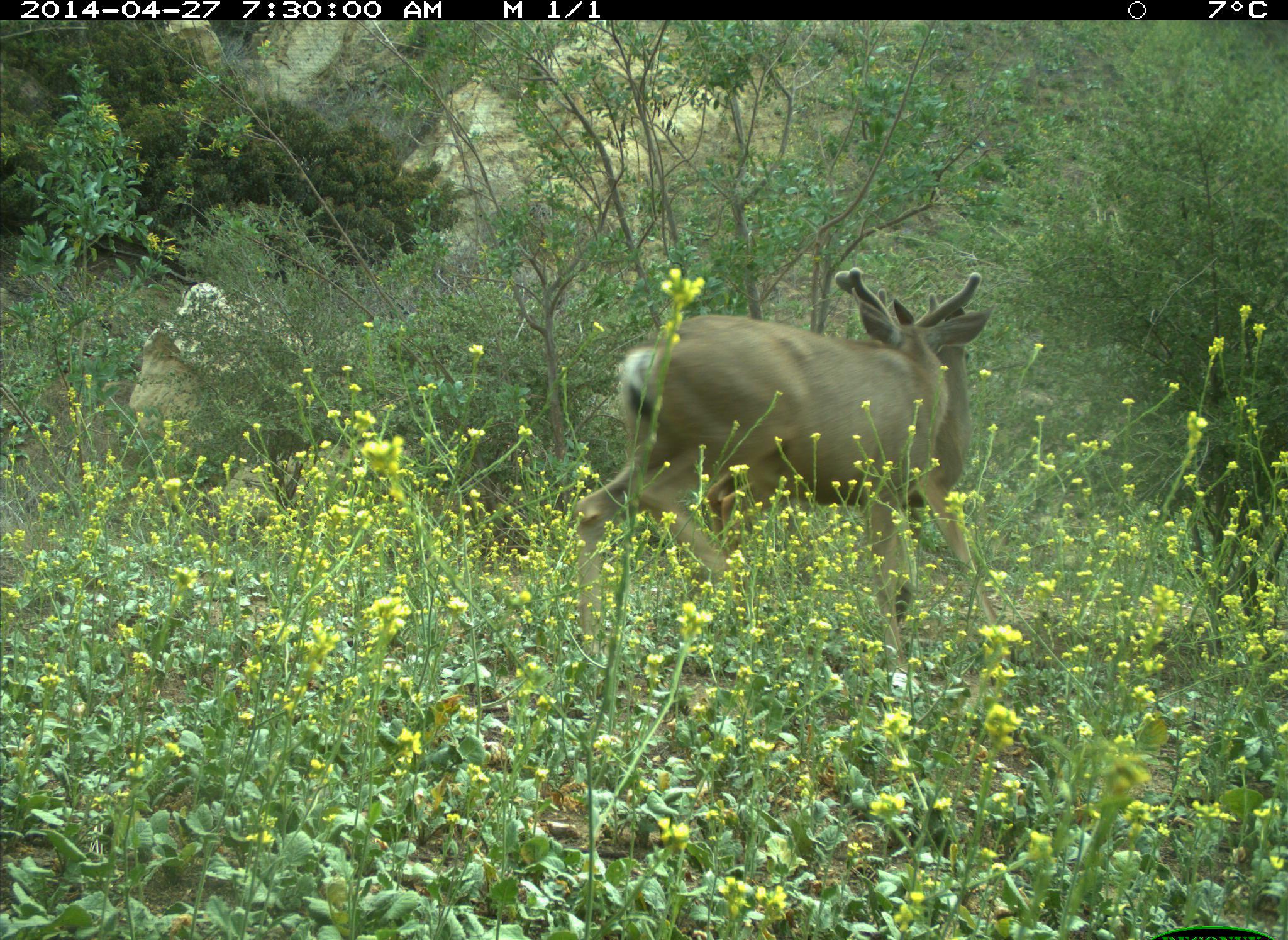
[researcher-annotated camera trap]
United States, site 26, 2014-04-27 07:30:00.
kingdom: Animalia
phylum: Chordata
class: Mammalia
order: Artiodactyla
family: Cervidae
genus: Odocoileus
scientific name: Odocoileus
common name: deer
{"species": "deer (Odocoileus)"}